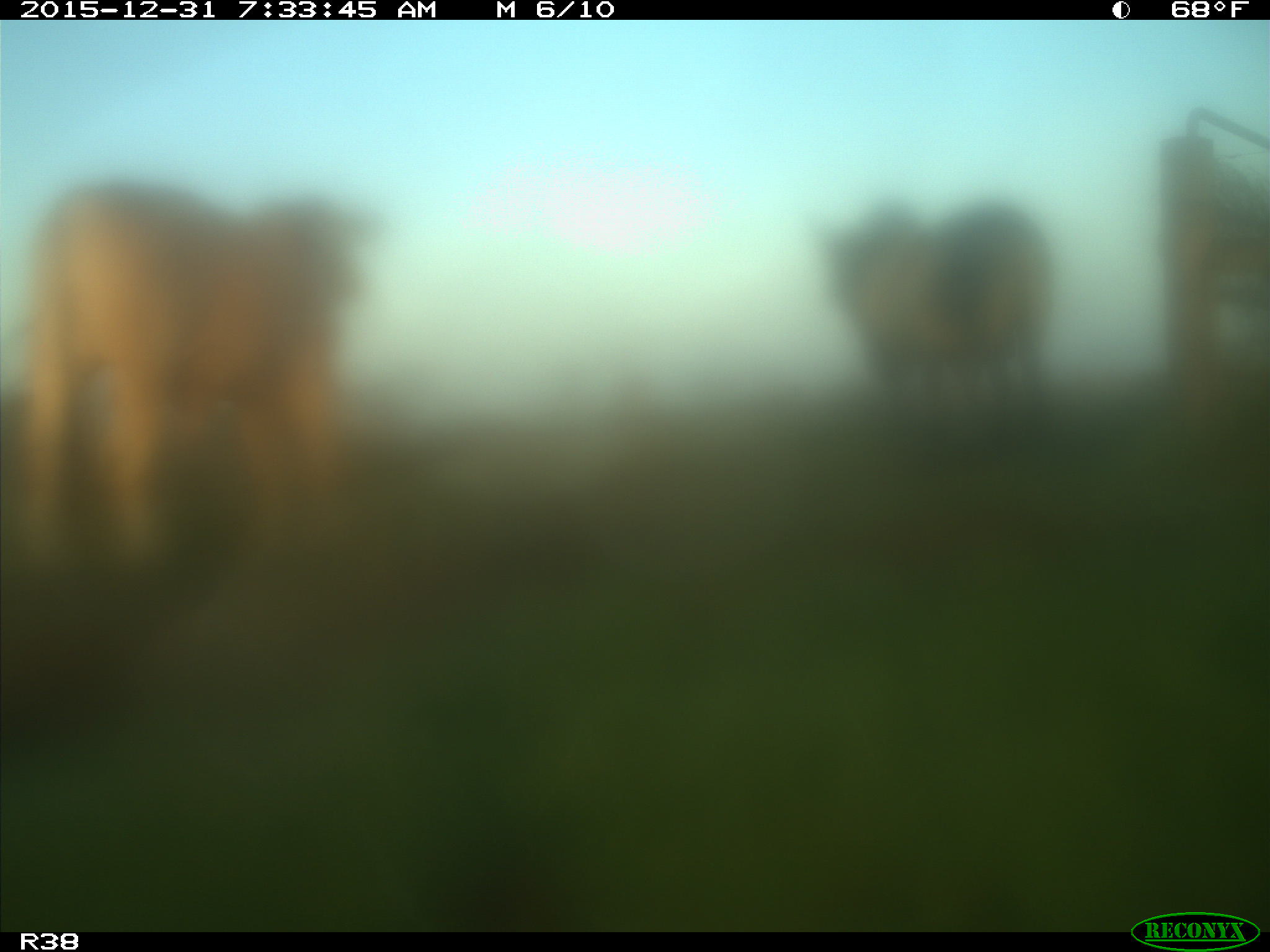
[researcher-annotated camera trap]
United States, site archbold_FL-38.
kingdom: Animalia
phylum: Chordata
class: Mammalia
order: Artiodactyla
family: Bovidae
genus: Bos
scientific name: Bos taurus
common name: domestic cow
Bos taurus (domestic cow).